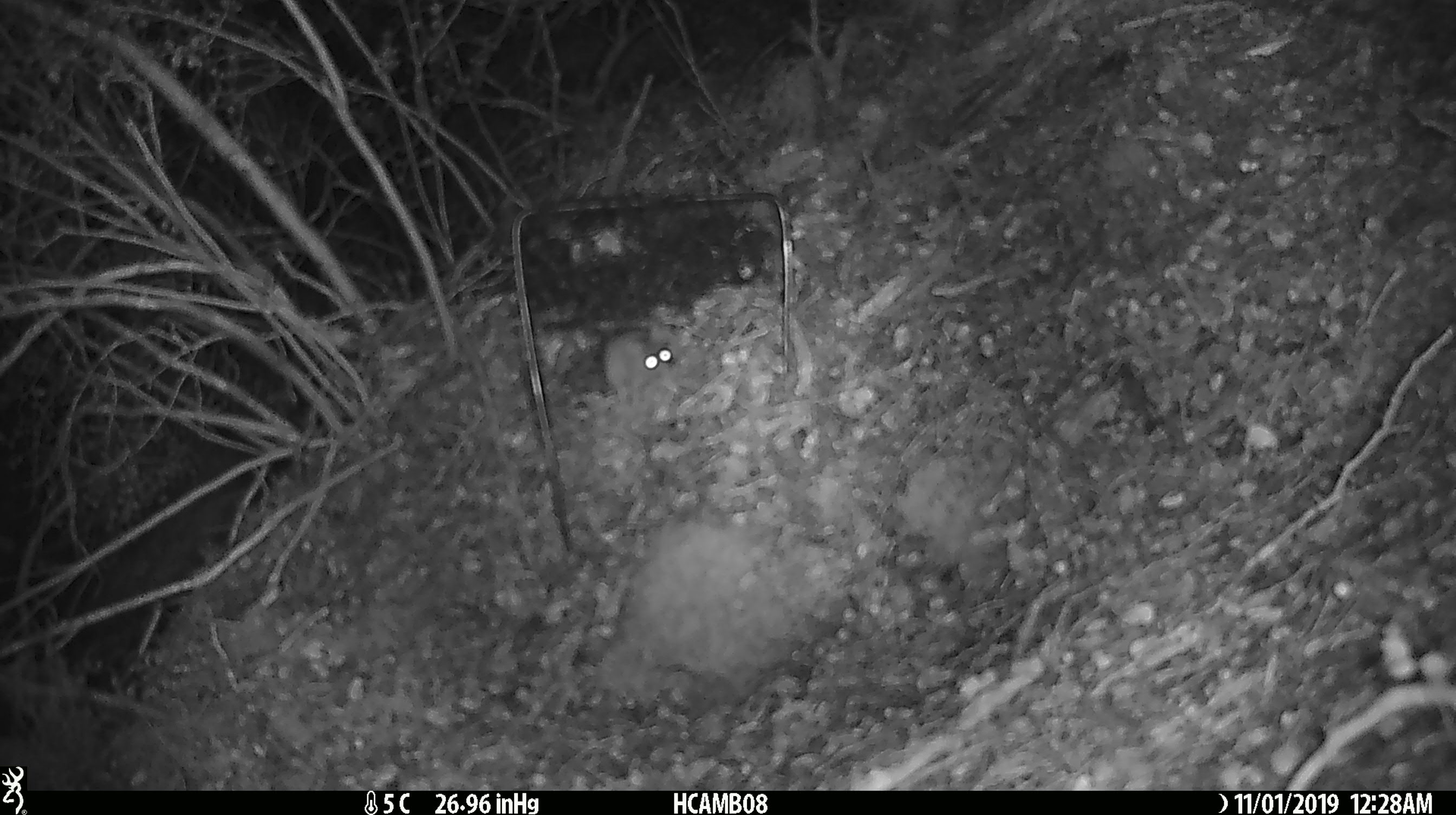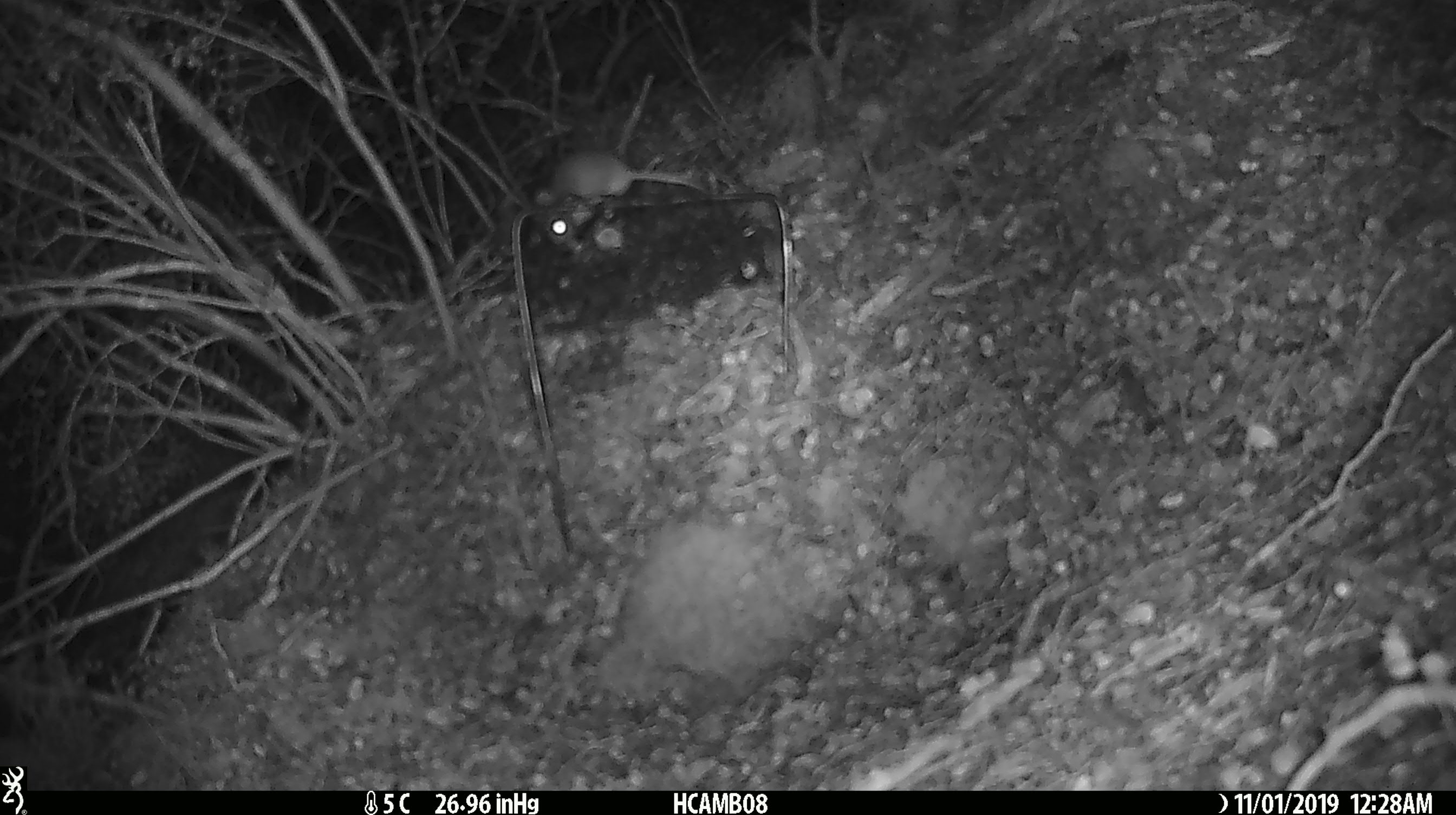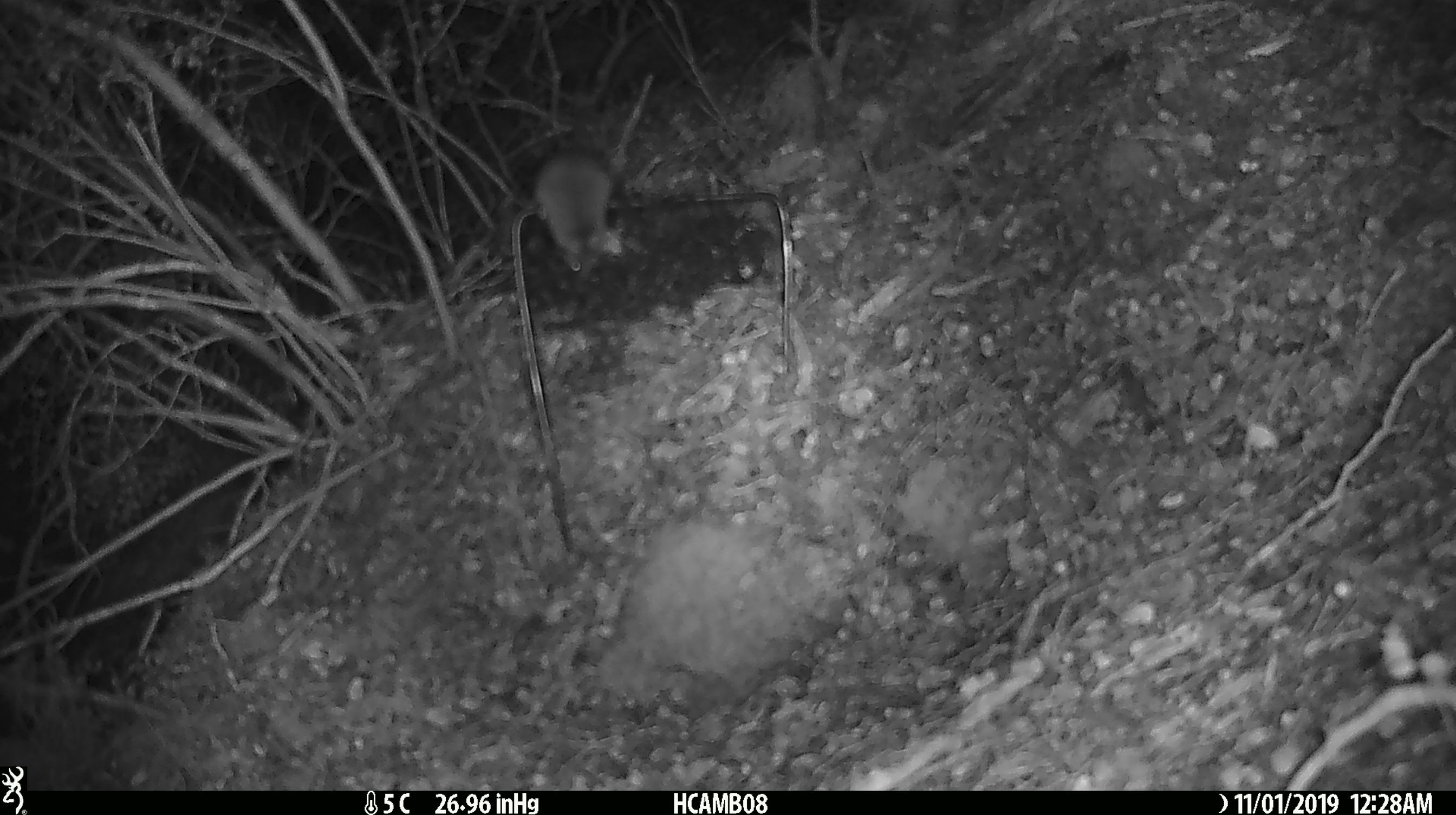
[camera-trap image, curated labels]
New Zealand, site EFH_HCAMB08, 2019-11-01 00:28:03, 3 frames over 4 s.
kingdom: Animalia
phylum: Chordata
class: Mammalia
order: Rodentia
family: Muridae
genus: Mus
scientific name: Mus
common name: mouse